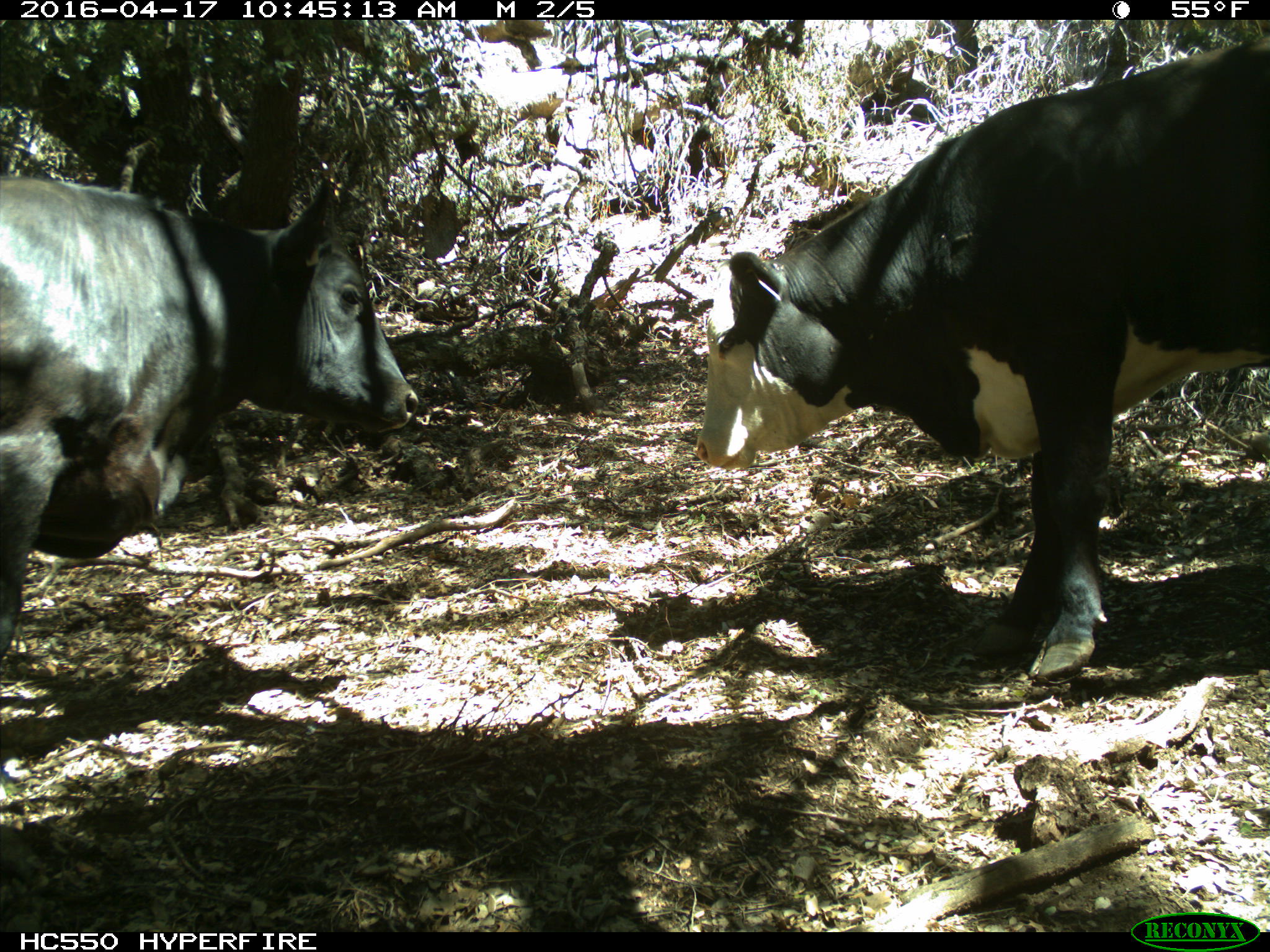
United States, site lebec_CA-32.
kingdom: Animalia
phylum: Chordata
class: Mammalia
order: Artiodactyla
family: Bovidae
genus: Bos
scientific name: Bos taurus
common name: domestic cow